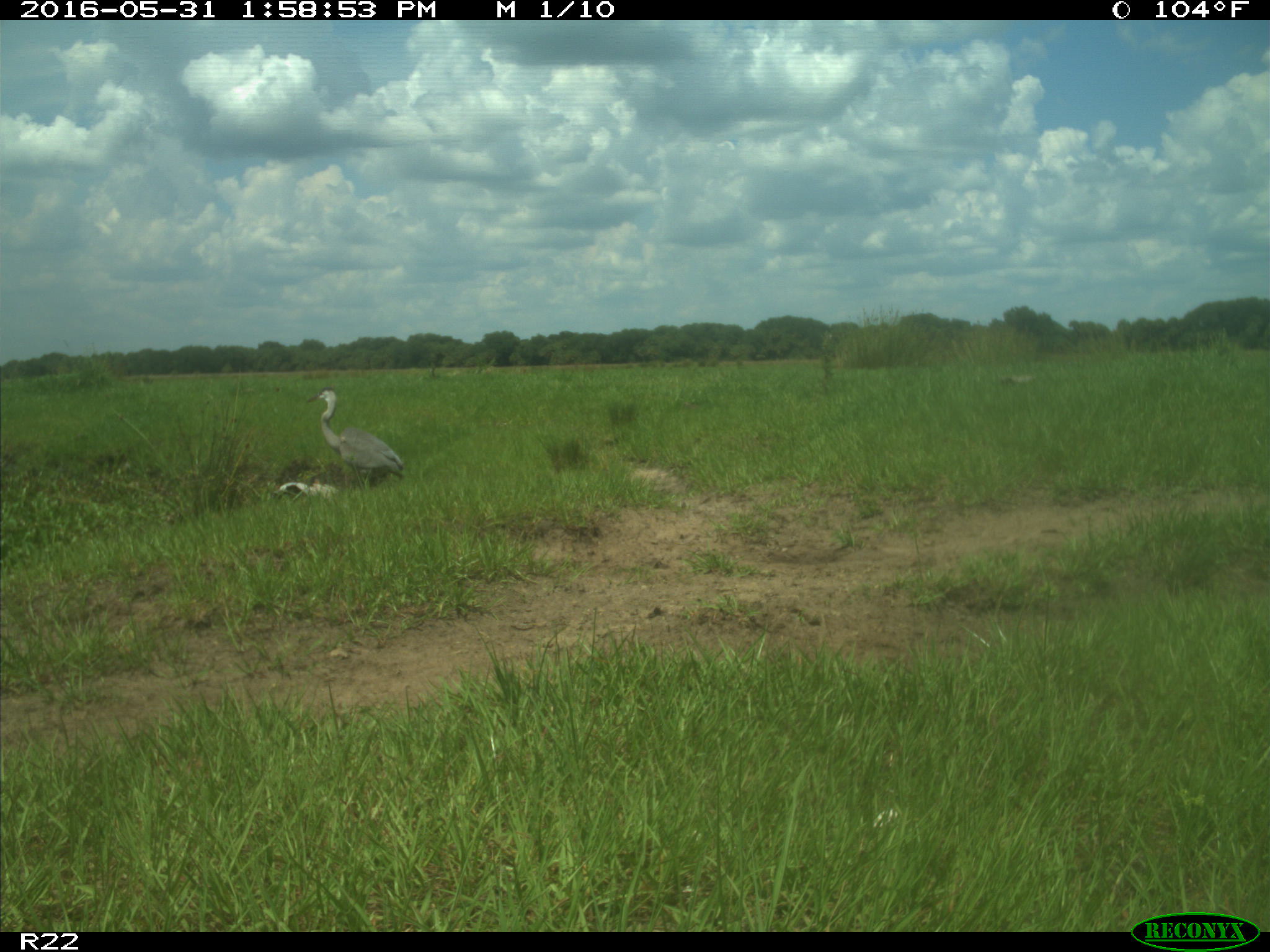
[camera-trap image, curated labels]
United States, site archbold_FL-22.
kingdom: Animalia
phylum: Chordata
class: Aves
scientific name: Aves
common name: birds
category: unidentified bird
Unidentified bird (birds) (Aves).